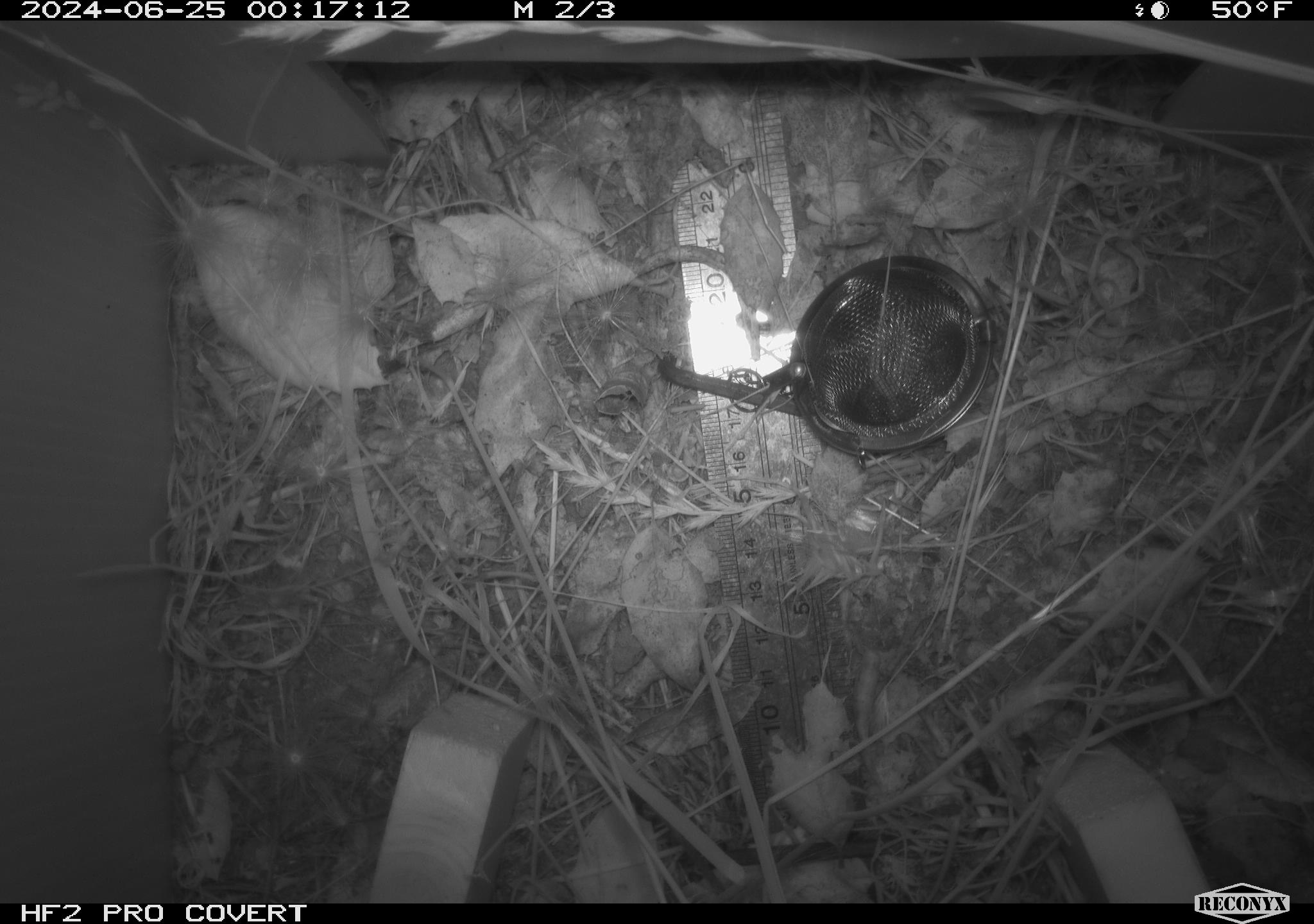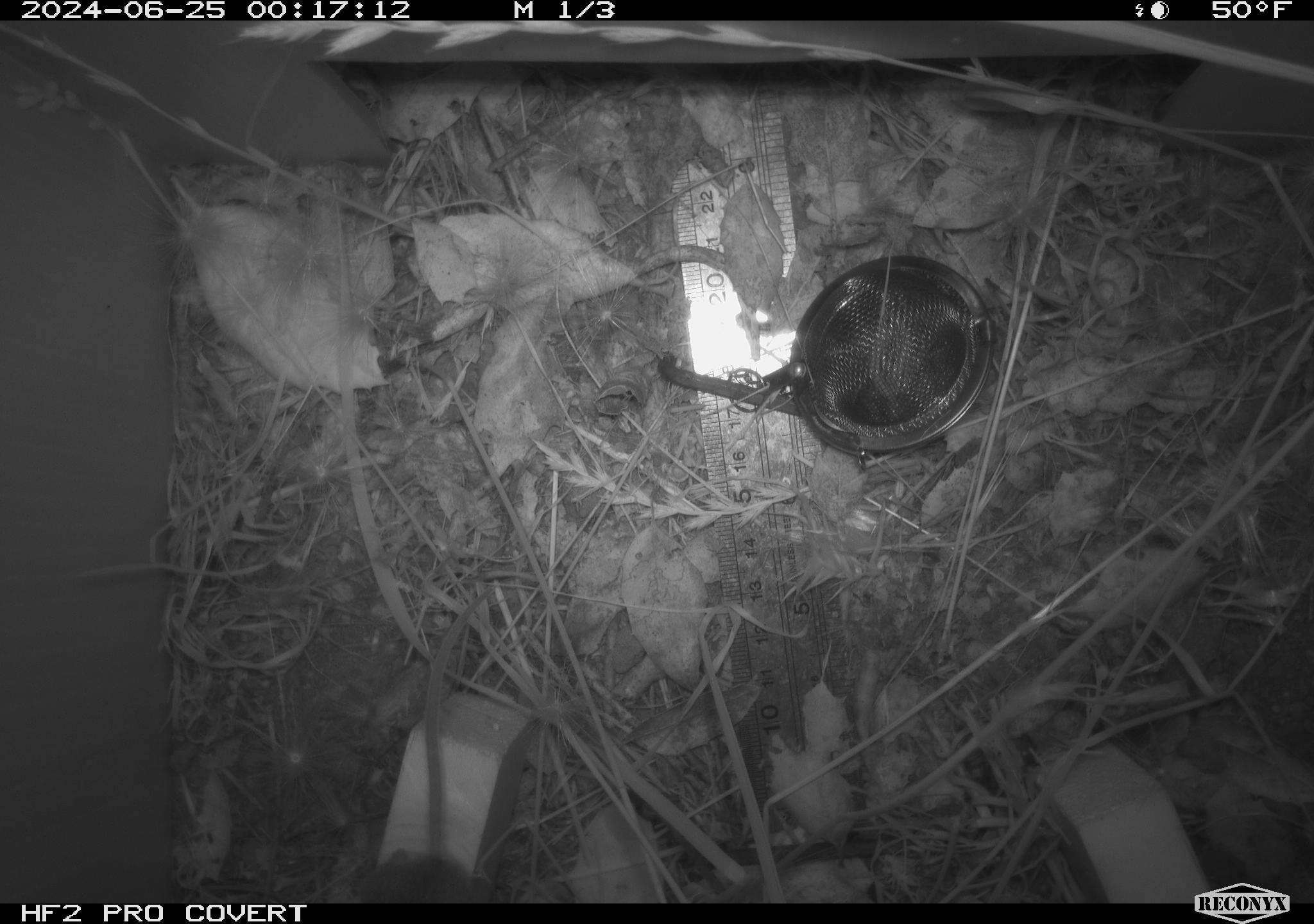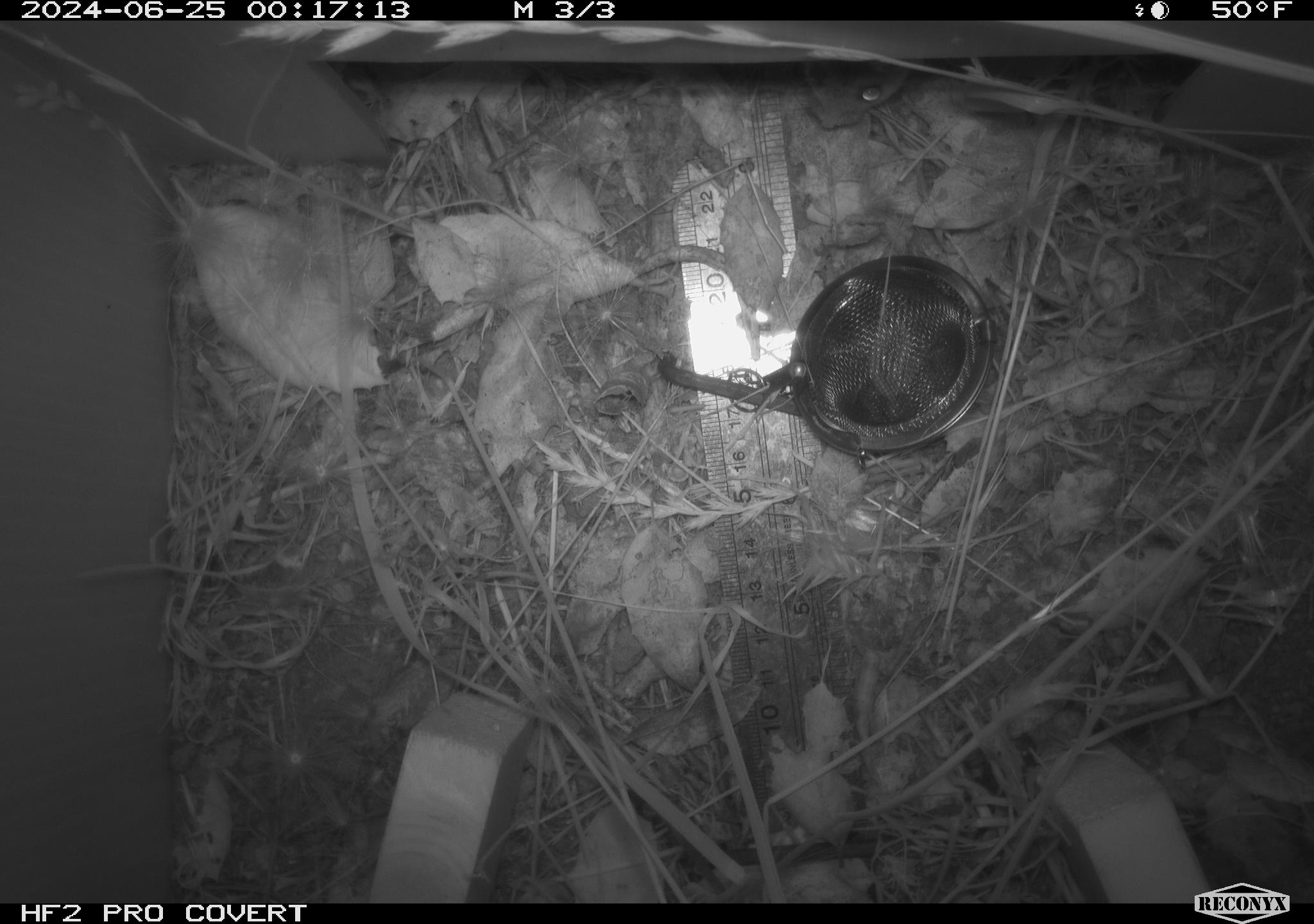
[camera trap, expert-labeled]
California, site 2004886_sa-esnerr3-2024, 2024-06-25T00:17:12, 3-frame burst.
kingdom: Animalia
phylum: Chordata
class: Mammalia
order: Rodentia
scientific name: Rodentia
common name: rodent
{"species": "rodent (Rodentia)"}